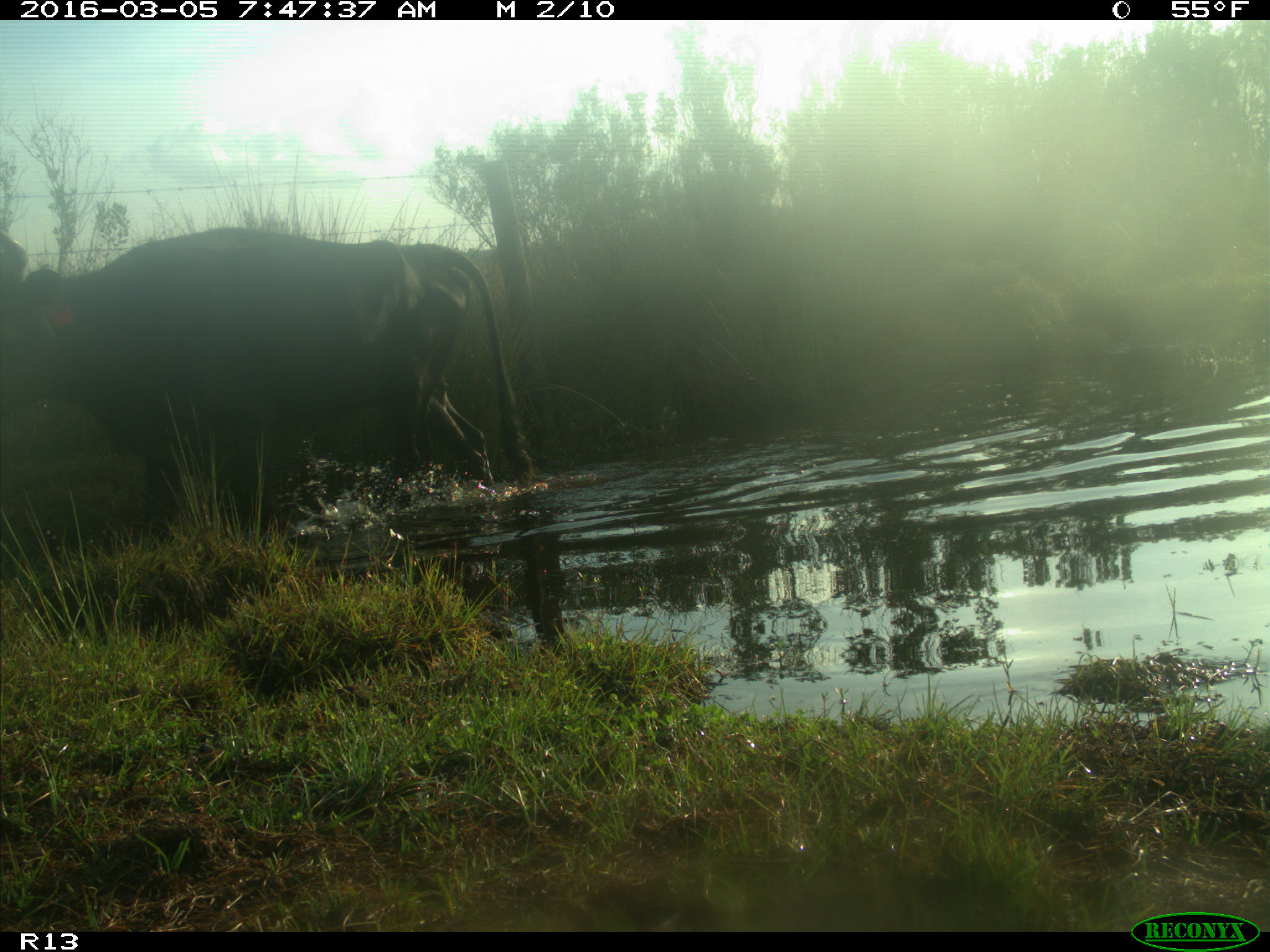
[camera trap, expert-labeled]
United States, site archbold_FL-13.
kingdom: Animalia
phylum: Chordata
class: Mammalia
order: Artiodactyla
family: Bovidae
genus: Bos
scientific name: Bos taurus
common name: domestic cow